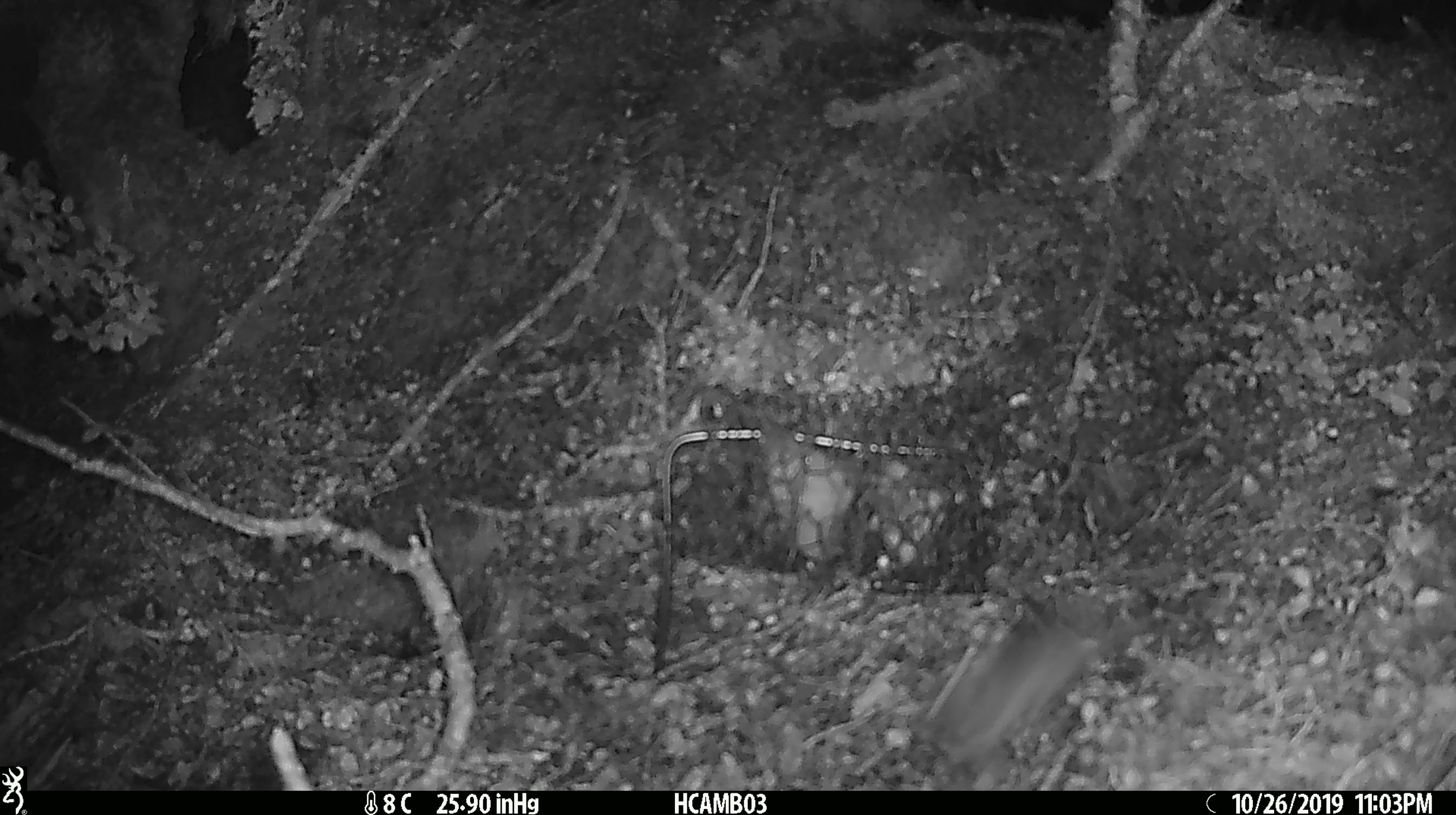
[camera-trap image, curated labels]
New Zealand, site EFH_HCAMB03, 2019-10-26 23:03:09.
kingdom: Animalia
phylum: Chordata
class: Mammalia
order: Rodentia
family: Muridae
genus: Mus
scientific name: Mus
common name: mouse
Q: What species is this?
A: Mouse (Mus).